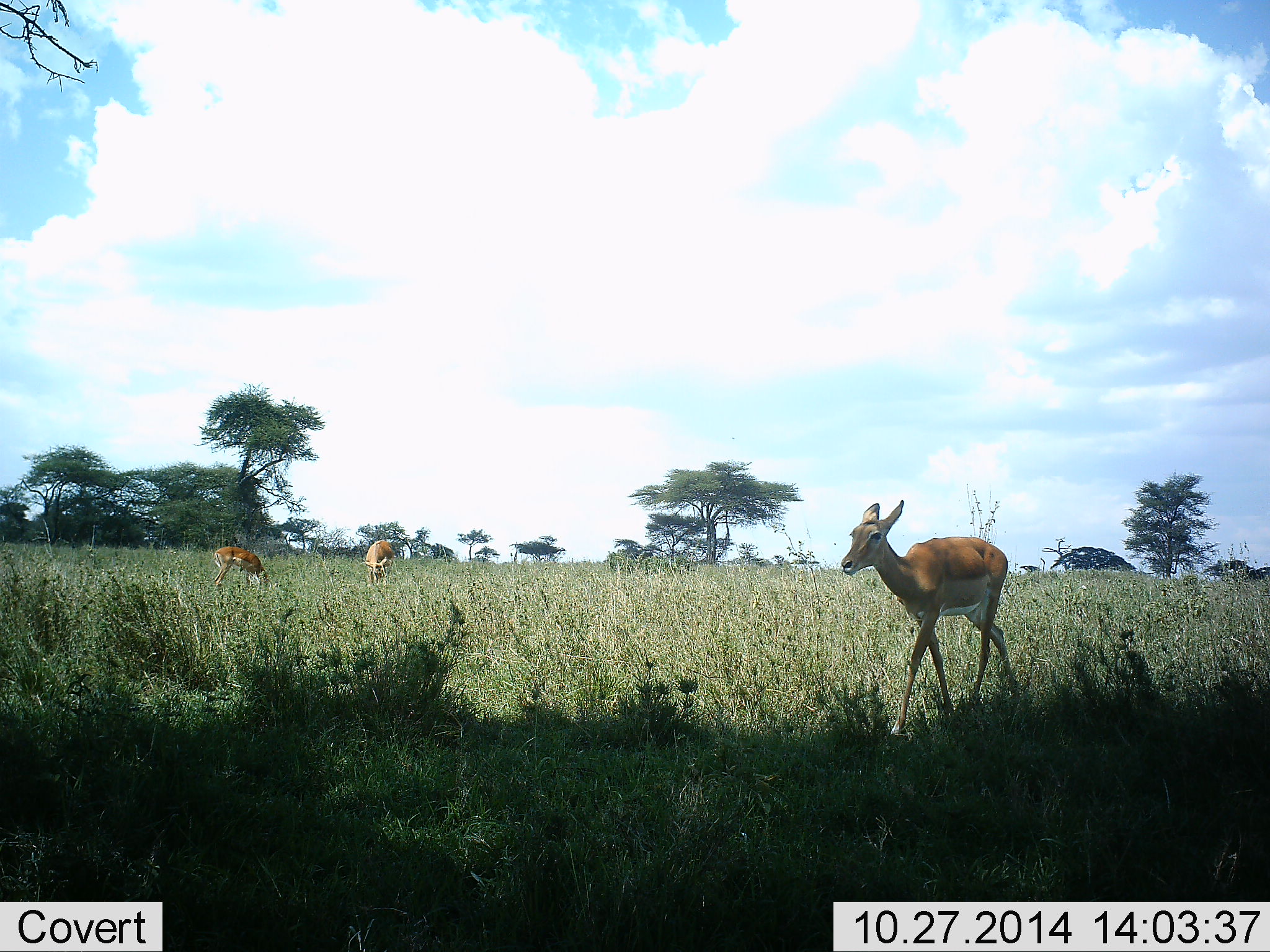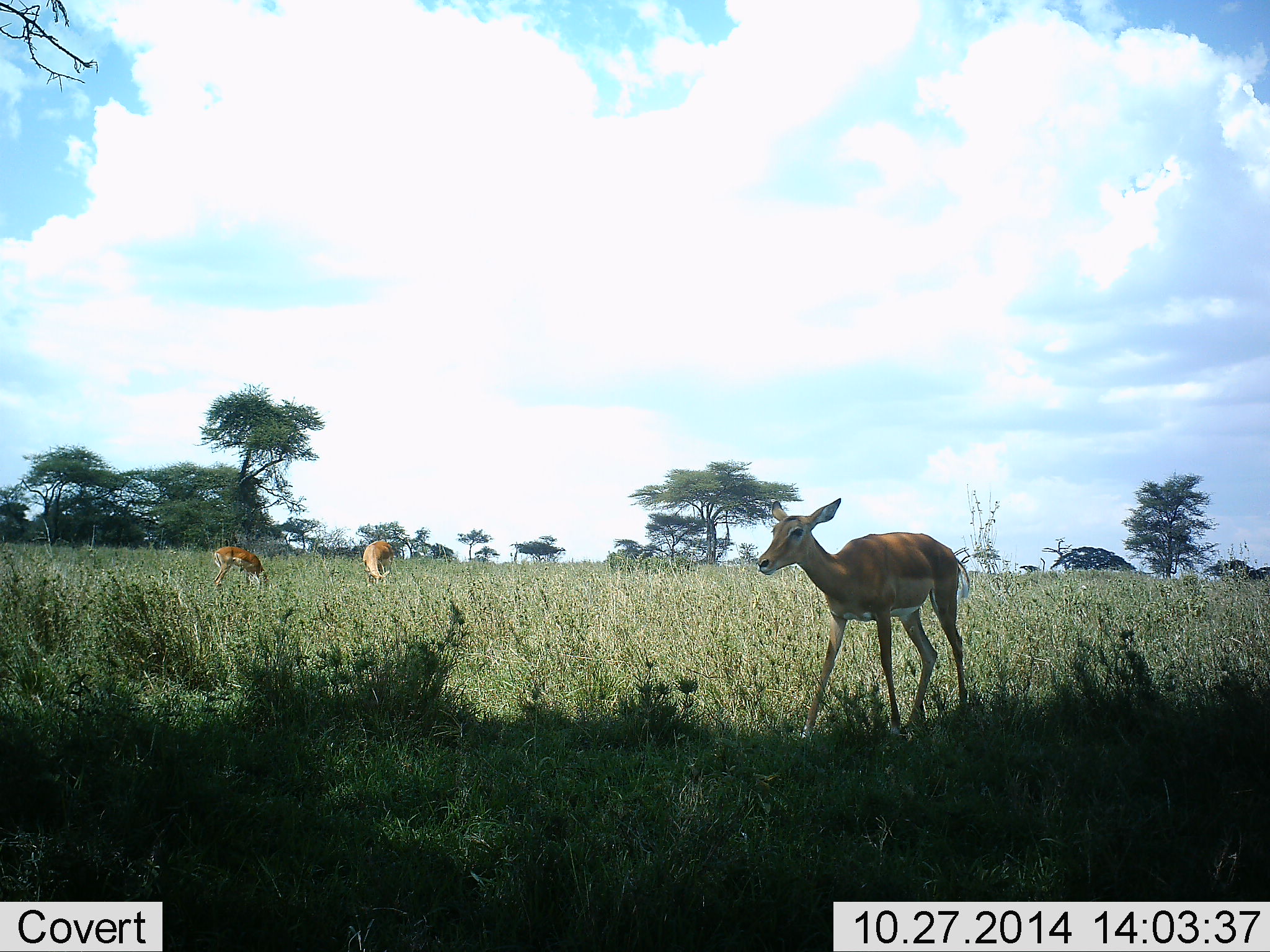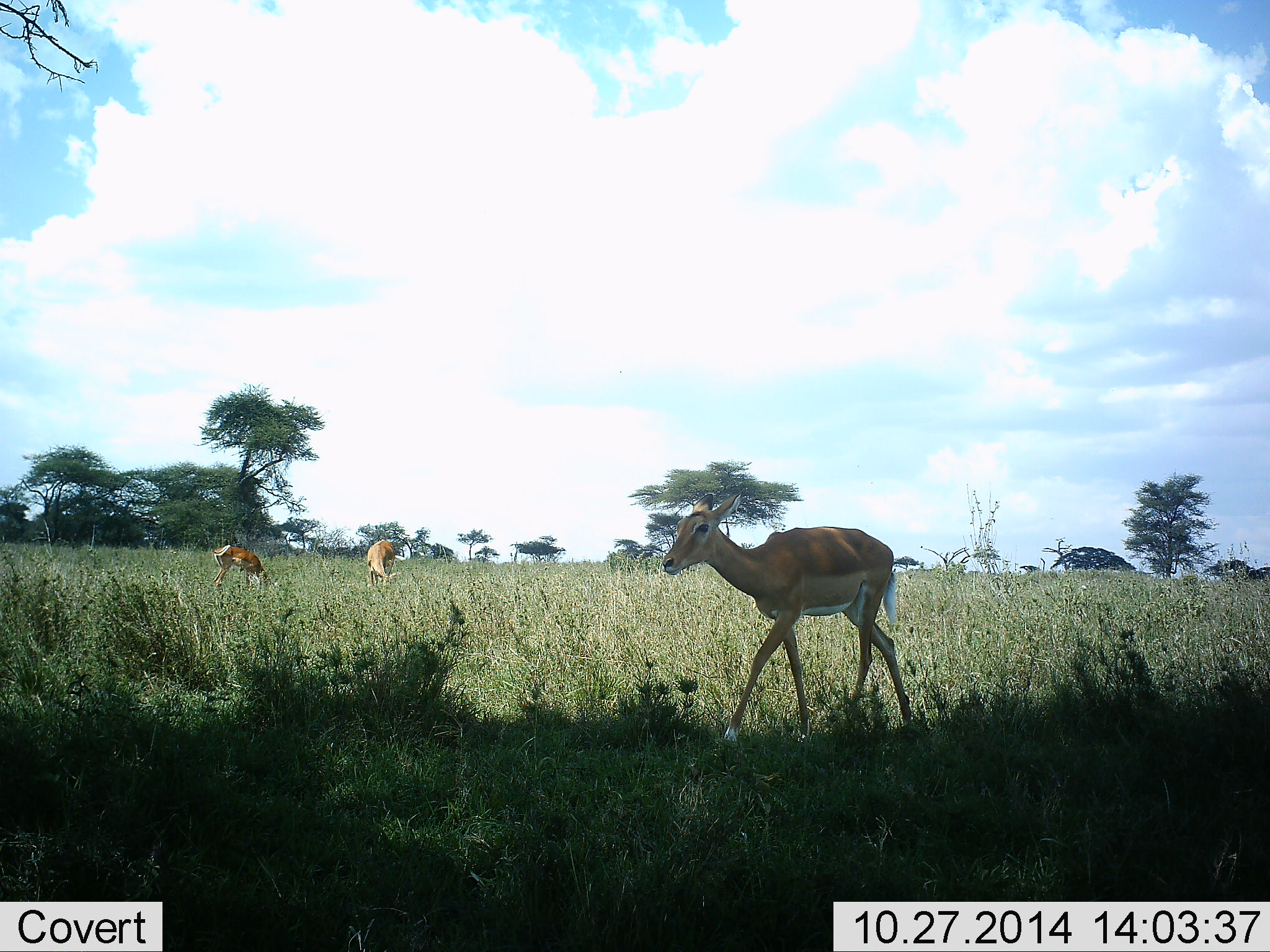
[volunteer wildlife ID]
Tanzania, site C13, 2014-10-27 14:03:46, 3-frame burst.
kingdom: Animalia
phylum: Chordata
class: Mammalia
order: Artiodactyla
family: Bovidae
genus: Nanger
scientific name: Nanger granti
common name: grant's gazelle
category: gazellegrants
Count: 3.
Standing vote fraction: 50%.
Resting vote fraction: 0%.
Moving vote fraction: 60%.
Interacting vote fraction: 0%.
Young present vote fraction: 0%.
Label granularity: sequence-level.